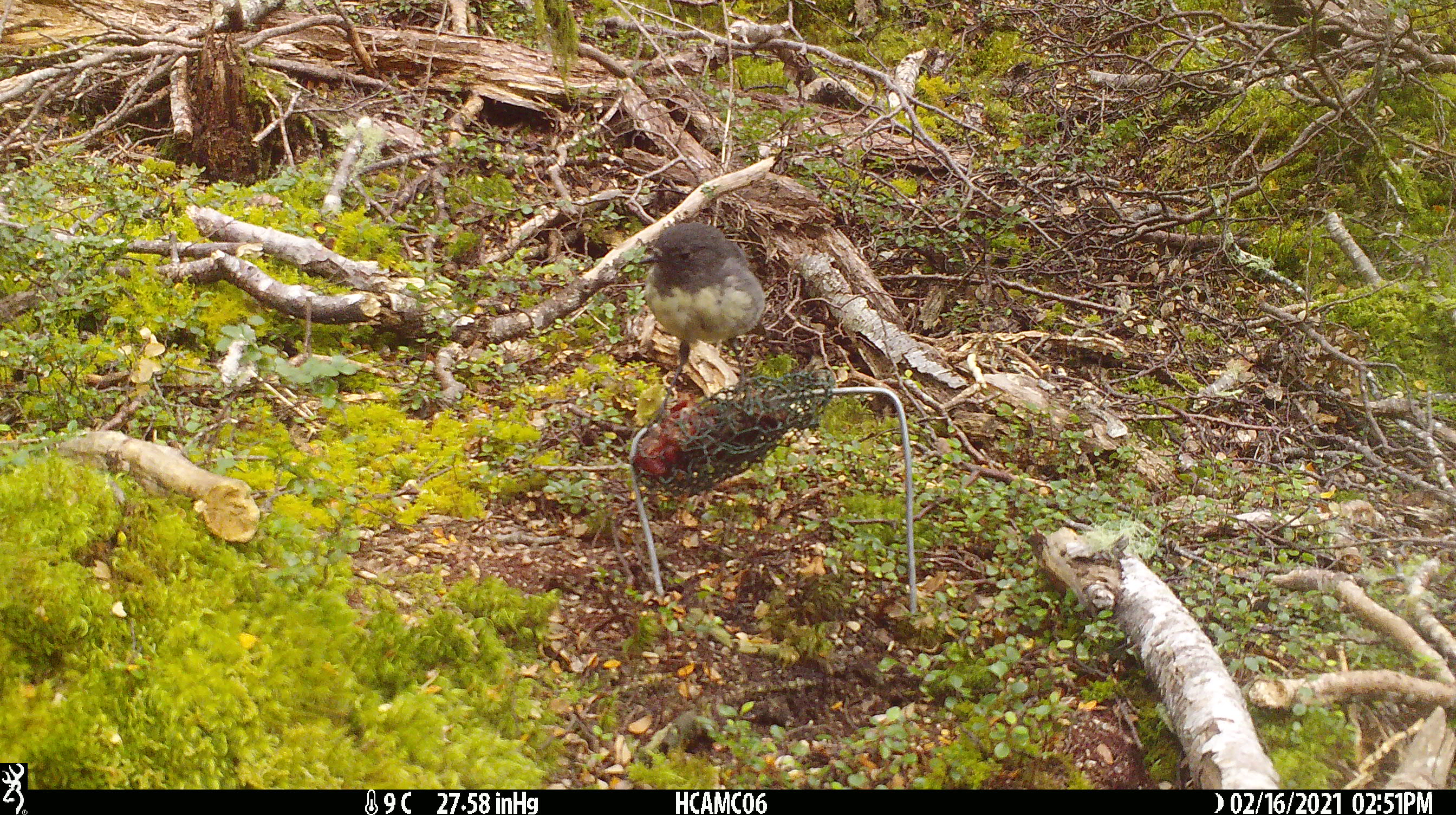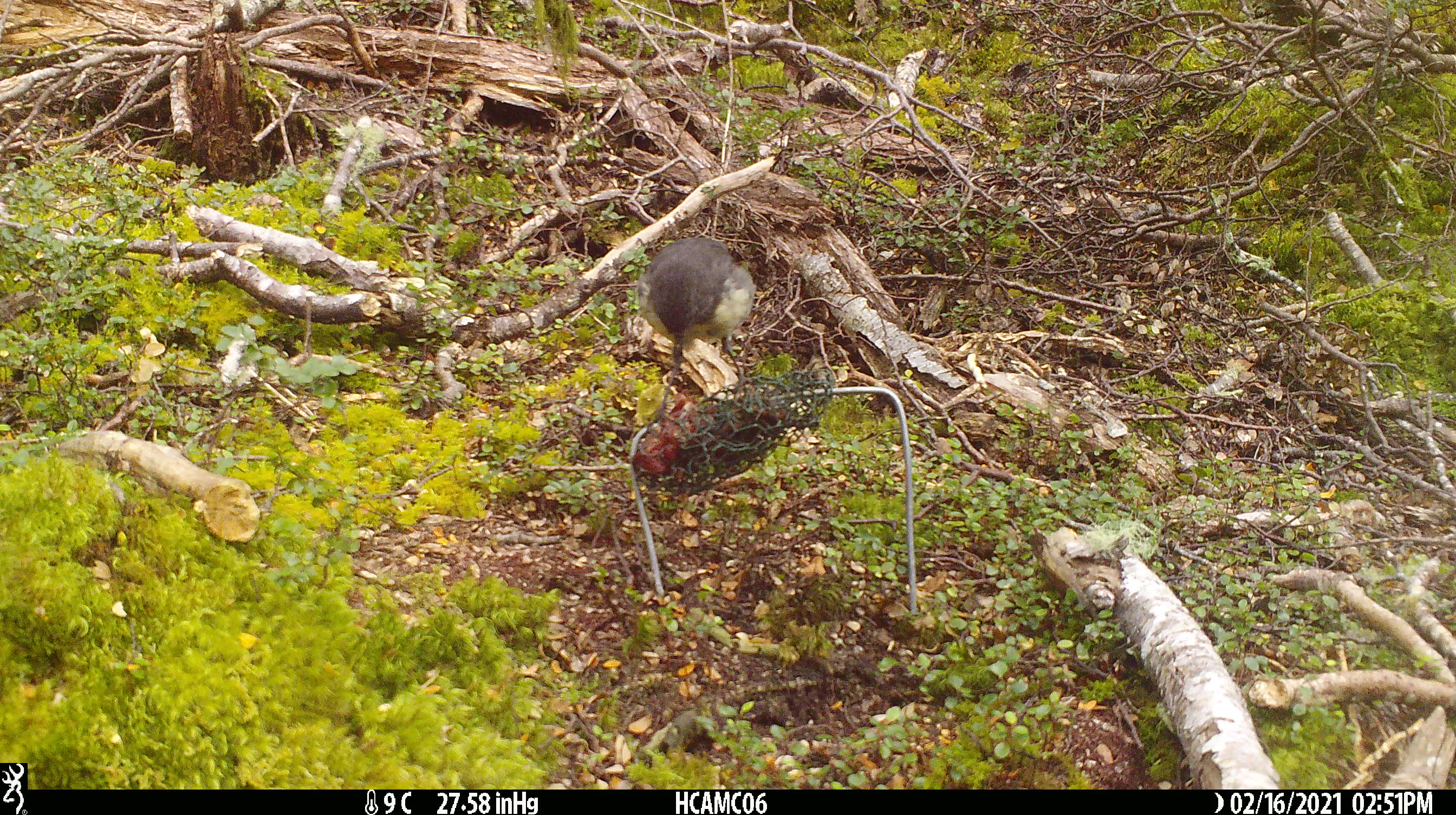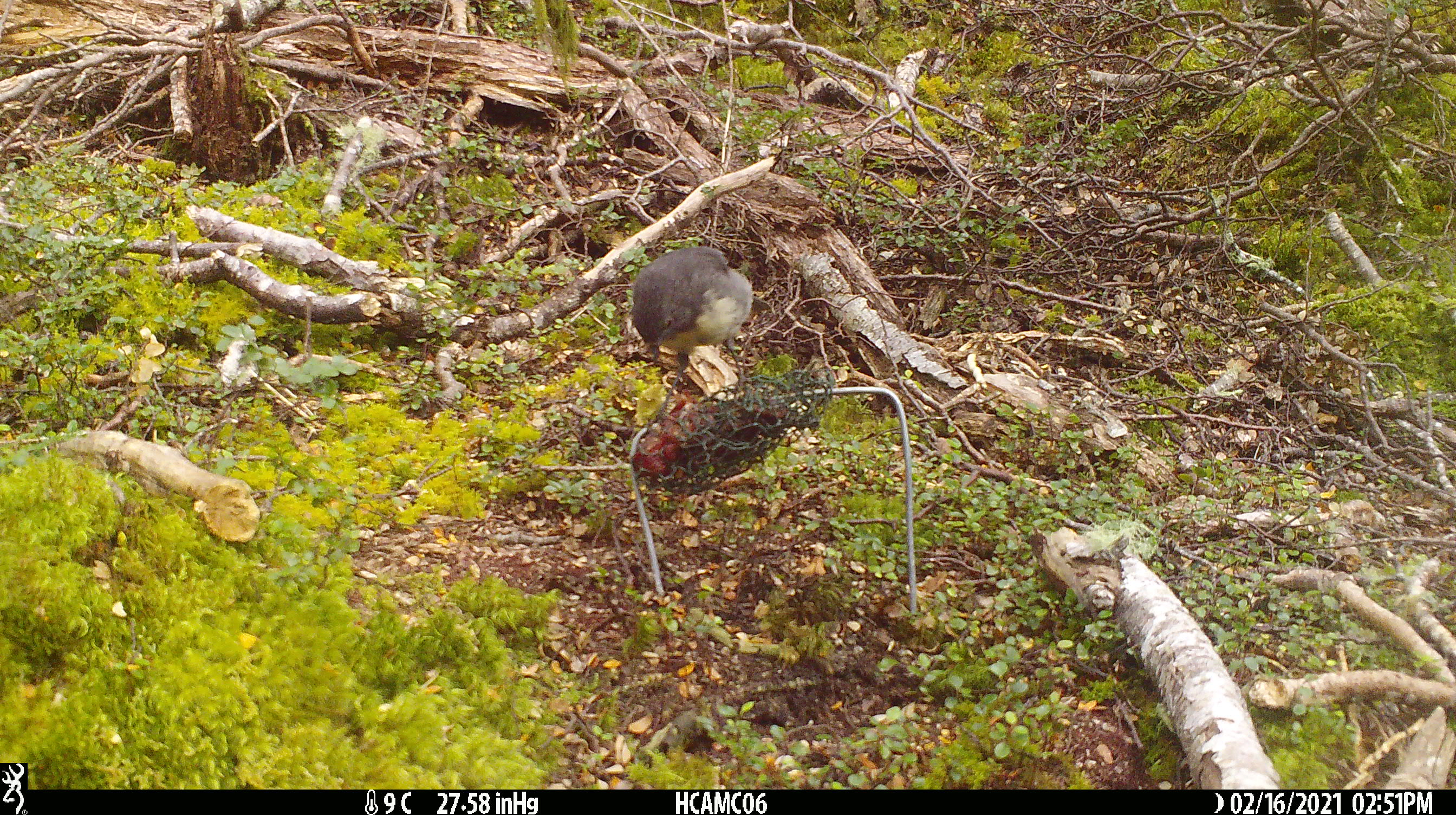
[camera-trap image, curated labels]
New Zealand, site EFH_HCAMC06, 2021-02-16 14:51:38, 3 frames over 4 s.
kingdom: Animalia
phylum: Chordata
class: Aves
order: Passeriformes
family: Petroicidae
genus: Petroica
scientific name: Petroica australis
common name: new zealand robin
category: robin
Robin (new zealand robin) (Petroica australis).